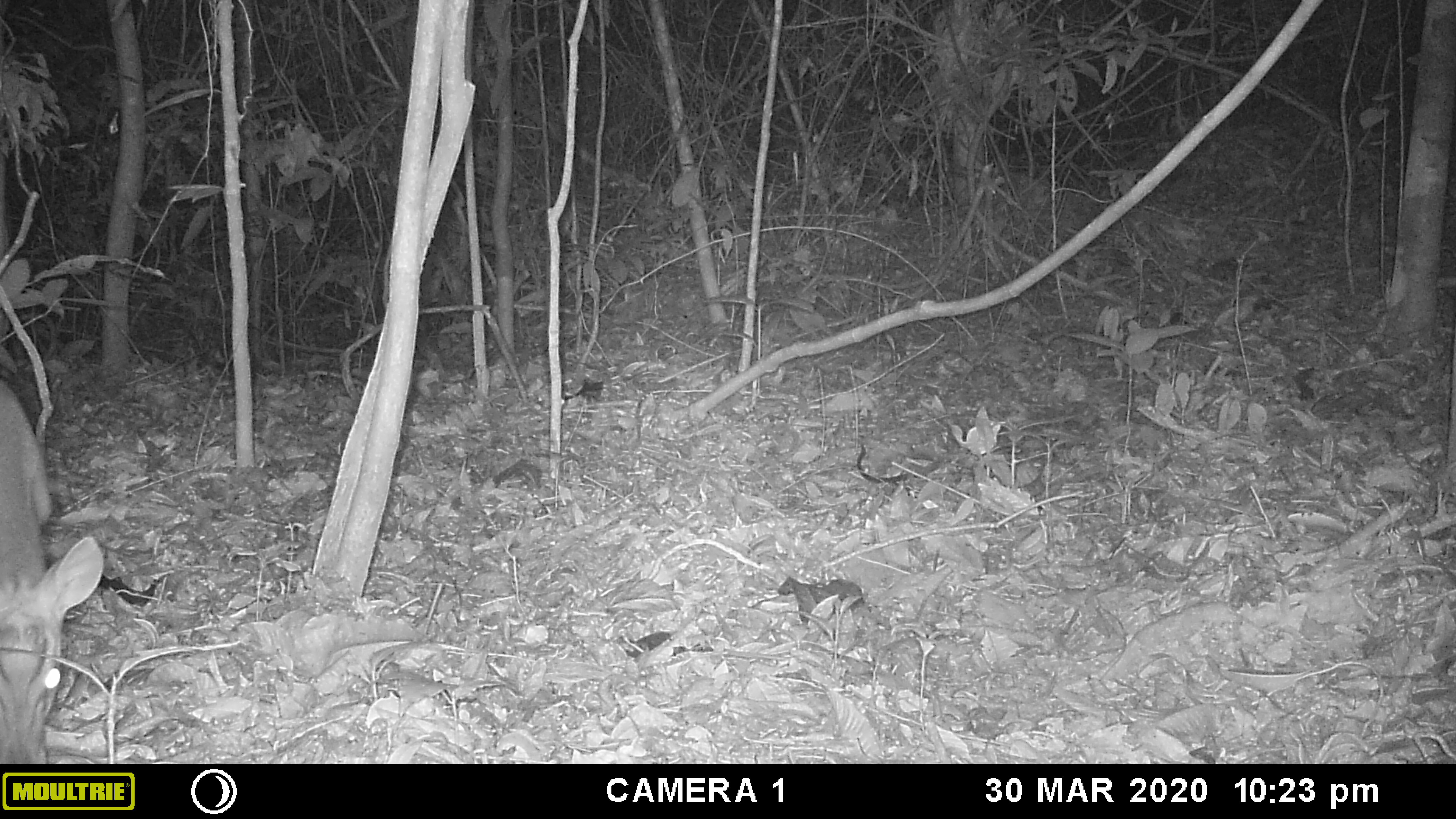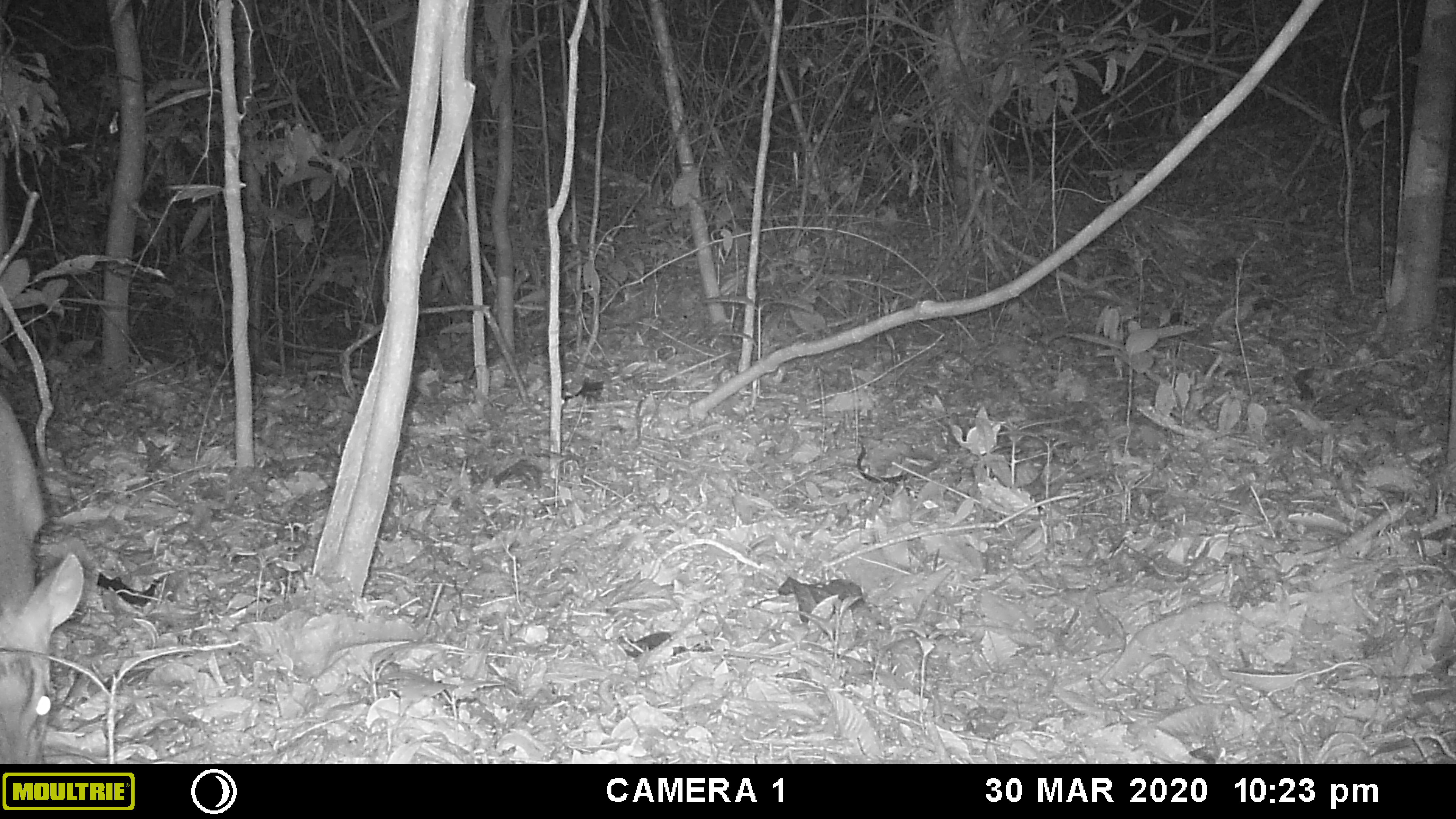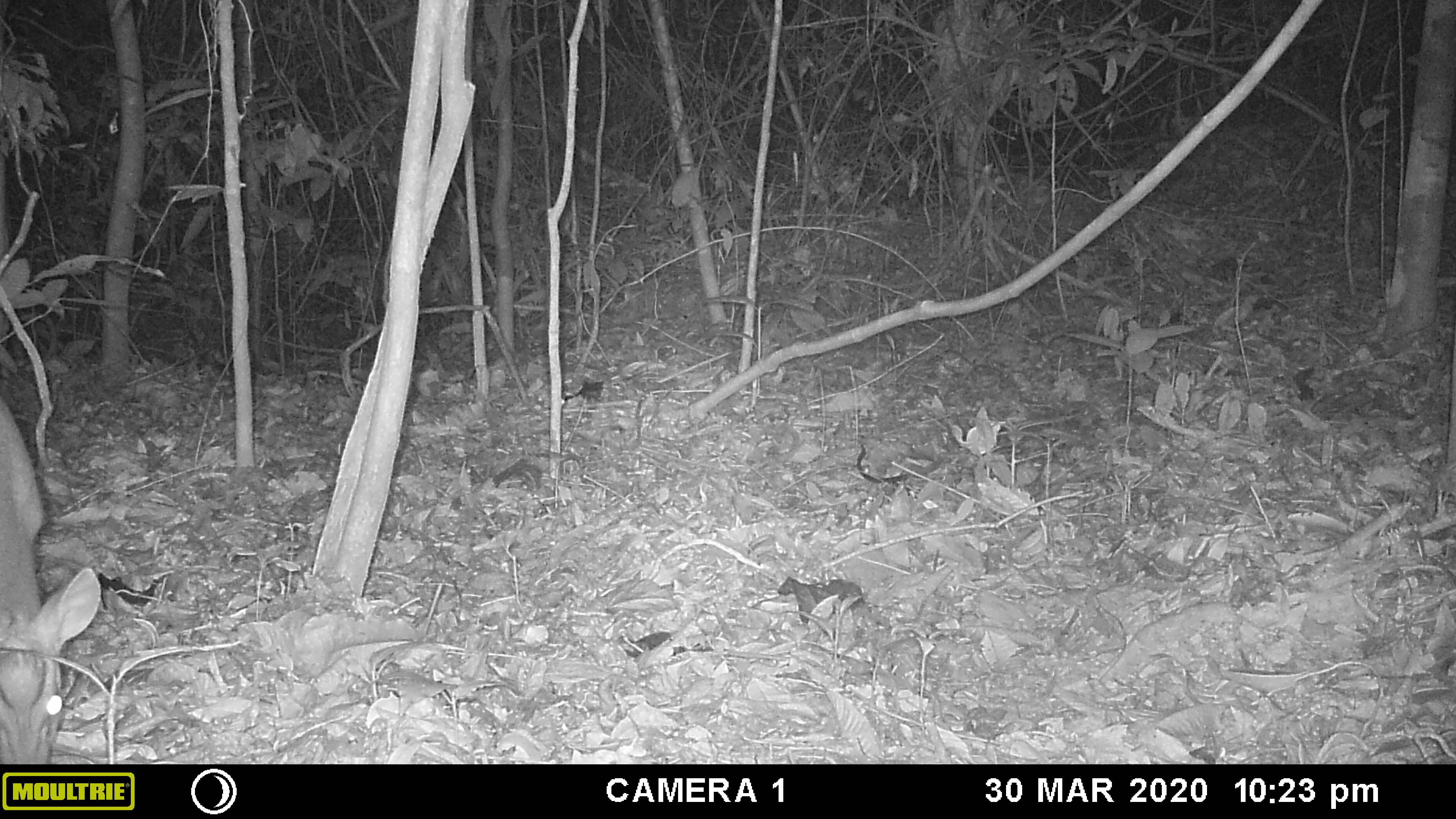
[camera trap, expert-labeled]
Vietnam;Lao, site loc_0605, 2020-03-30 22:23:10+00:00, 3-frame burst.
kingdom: Animalia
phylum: Chordata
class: Mammalia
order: Artiodactyla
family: Cervidae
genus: Muntiacus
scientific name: Muntiacus rooseveltorum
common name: roosevelt's muntjac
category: roosevelts muntjac group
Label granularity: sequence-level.